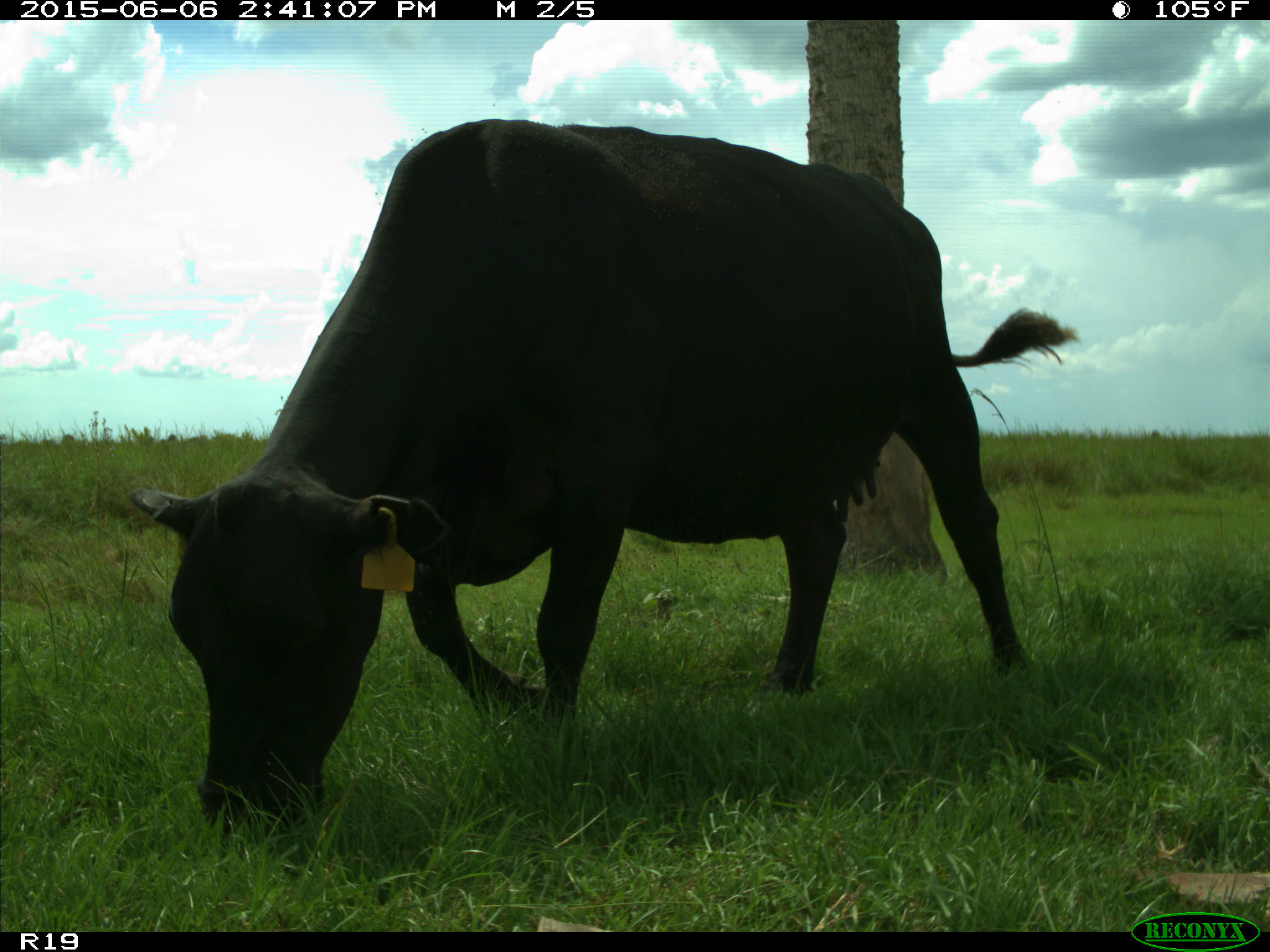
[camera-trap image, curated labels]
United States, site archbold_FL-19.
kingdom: Animalia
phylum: Chordata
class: Mammalia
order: Artiodactyla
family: Bovidae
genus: Bos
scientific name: Bos taurus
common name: domestic cow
Bos taurus (domestic cow).